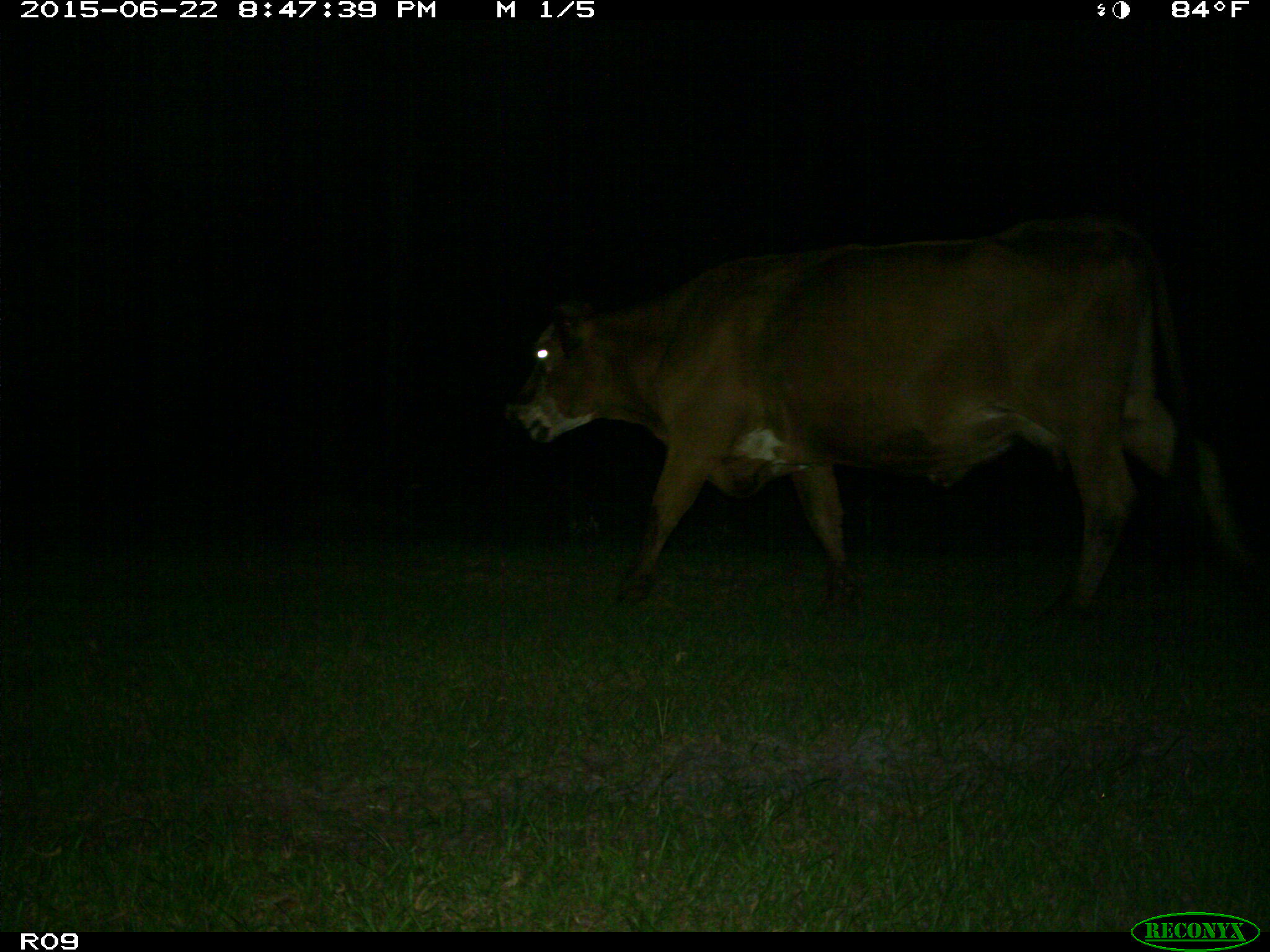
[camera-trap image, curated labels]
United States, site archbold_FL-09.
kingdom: Animalia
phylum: Chordata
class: Mammalia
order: Artiodactyla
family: Bovidae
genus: Bos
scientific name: Bos taurus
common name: domestic cow